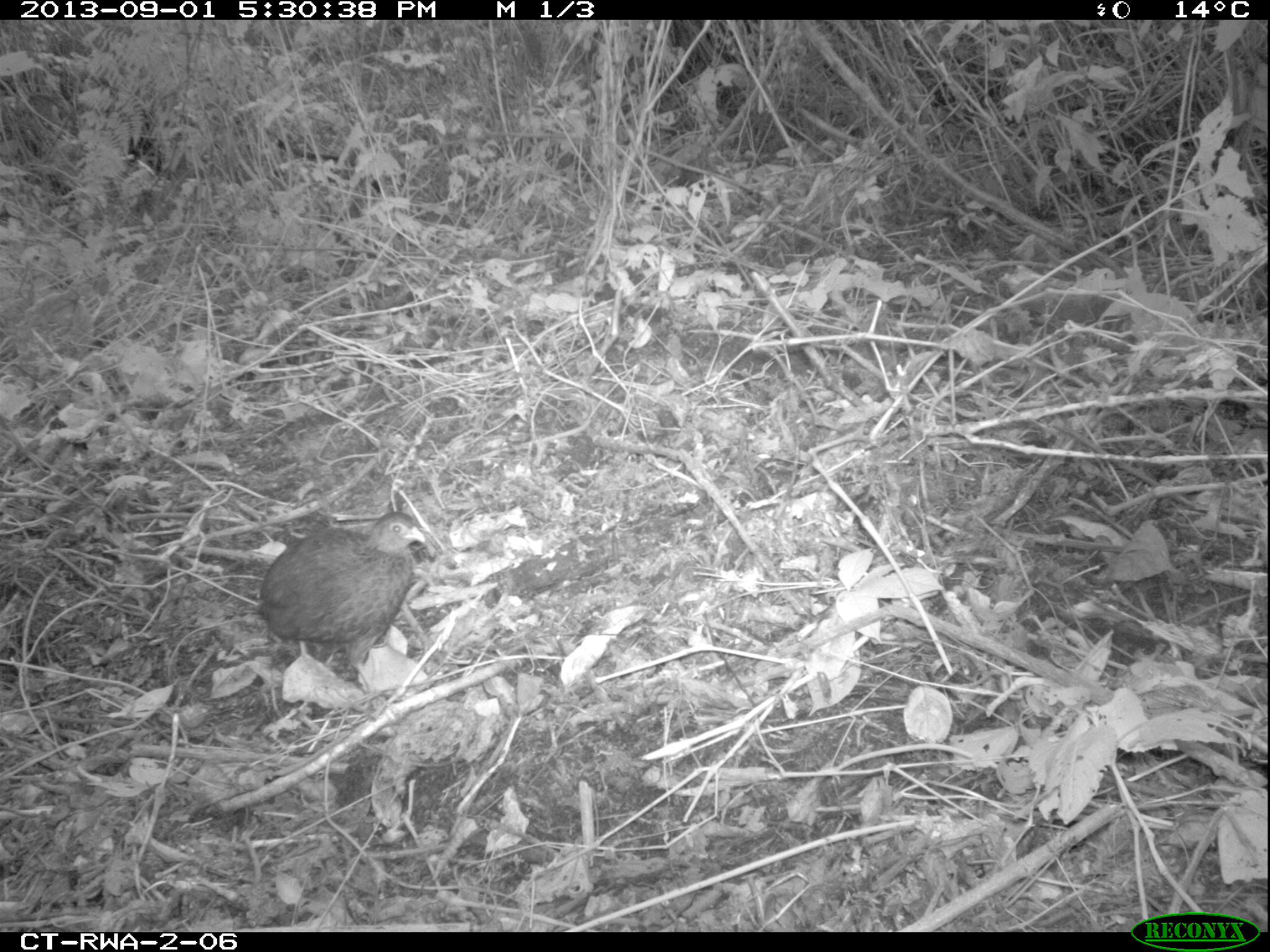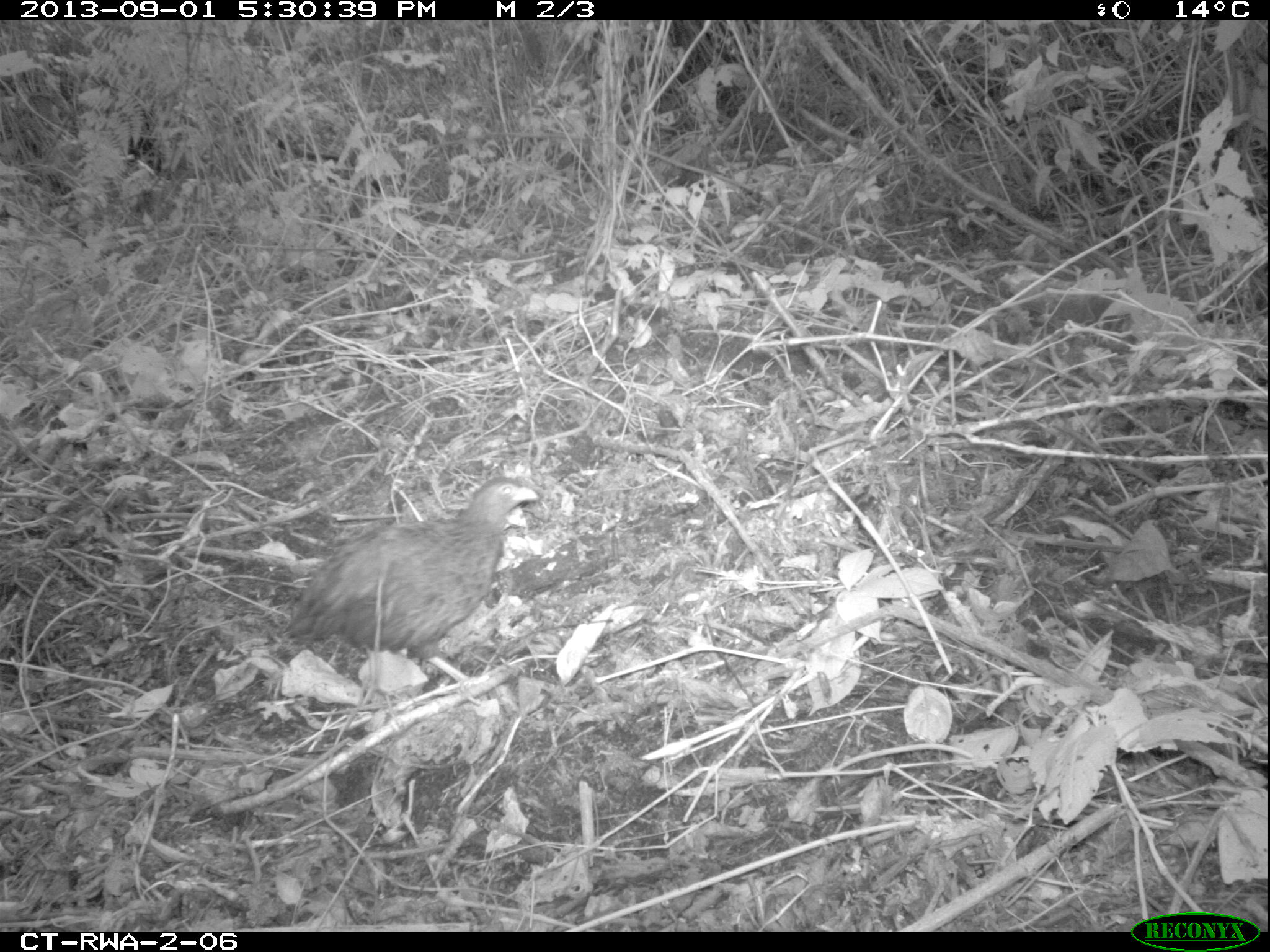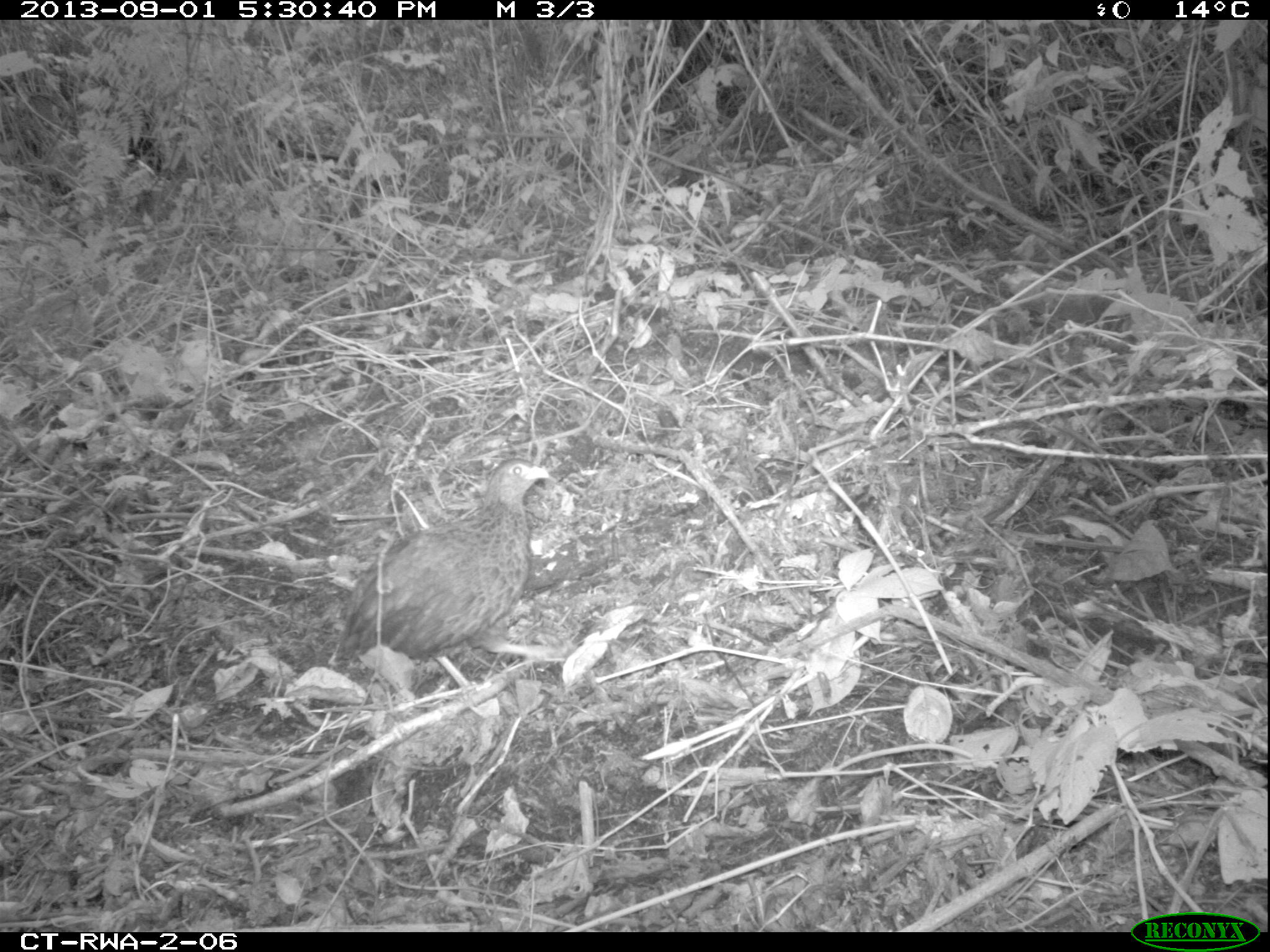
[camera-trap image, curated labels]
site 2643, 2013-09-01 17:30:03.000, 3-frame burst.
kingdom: Animalia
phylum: Chordata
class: Aves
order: Galliformes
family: Phasianidae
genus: Pternistis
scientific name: Pternistis nobilis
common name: handsome francolin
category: francolinus nobilis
Francolinus nobilis (handsome francolin) (Pternistis nobilis), count 1.